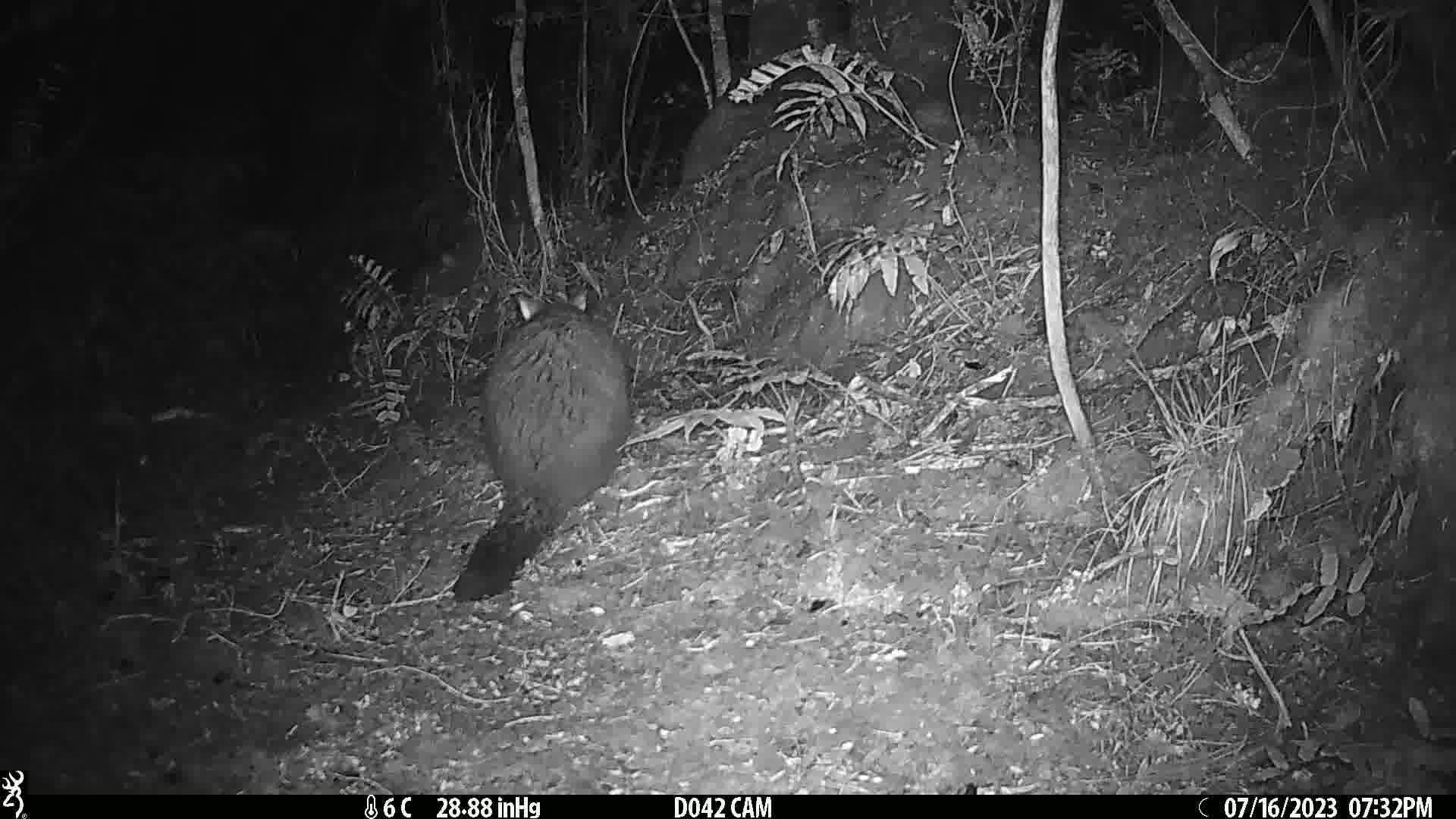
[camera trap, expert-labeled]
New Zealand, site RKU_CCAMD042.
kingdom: Animalia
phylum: Chordata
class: Mammalia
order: Diprotodontia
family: Phalangeridae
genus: Trichosurus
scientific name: Trichosurus vulpecula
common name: common brushtail possum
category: possum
Possum (common brushtail possum) (Trichosurus vulpecula).